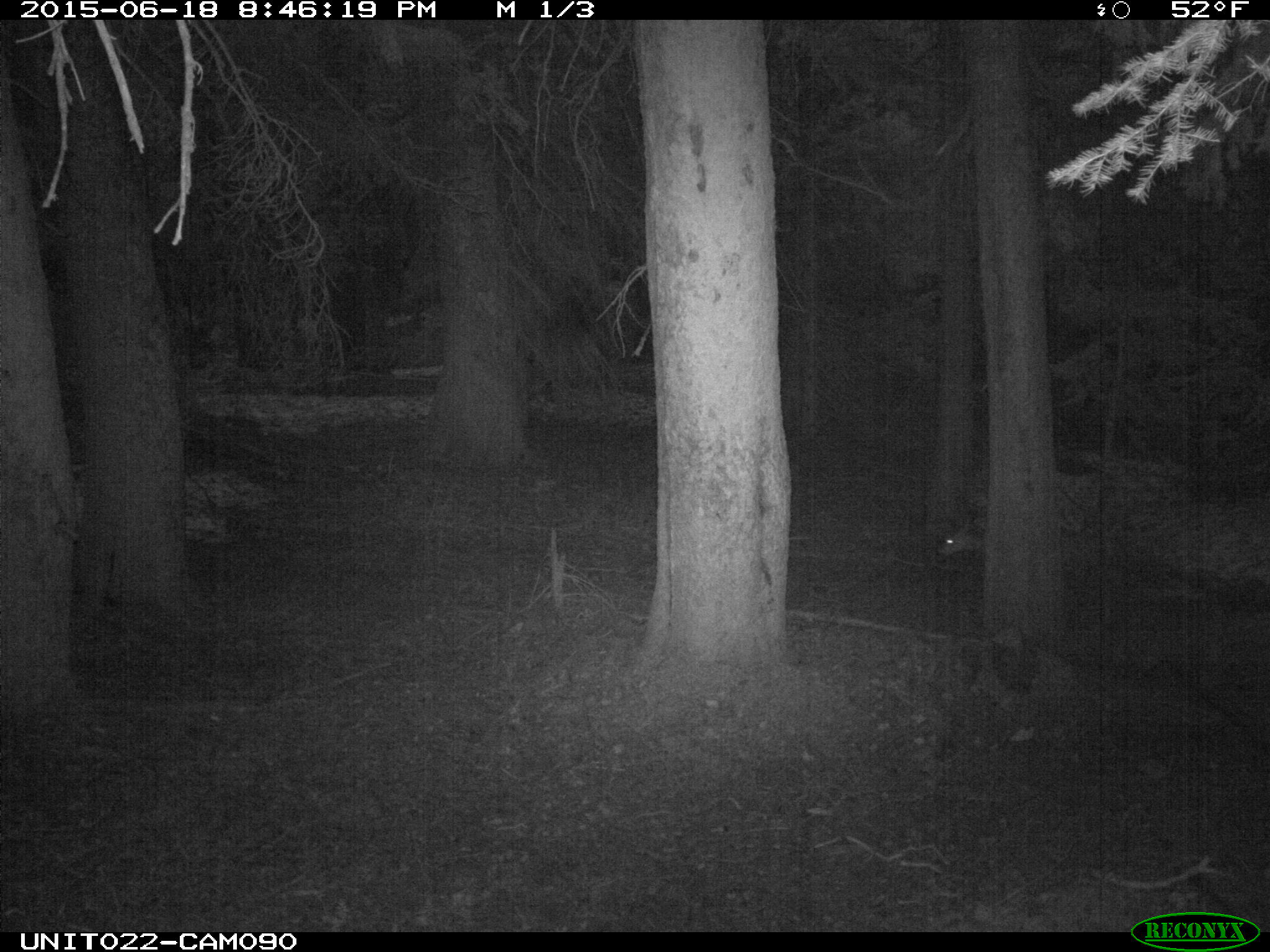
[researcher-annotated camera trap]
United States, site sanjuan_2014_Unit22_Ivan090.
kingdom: Animalia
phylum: Chordata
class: Mammalia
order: Artiodactyla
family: Cervidae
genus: Odocoileus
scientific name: Odocoileus hemionus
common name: mule deer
Odocoileus hemionus (mule deer).